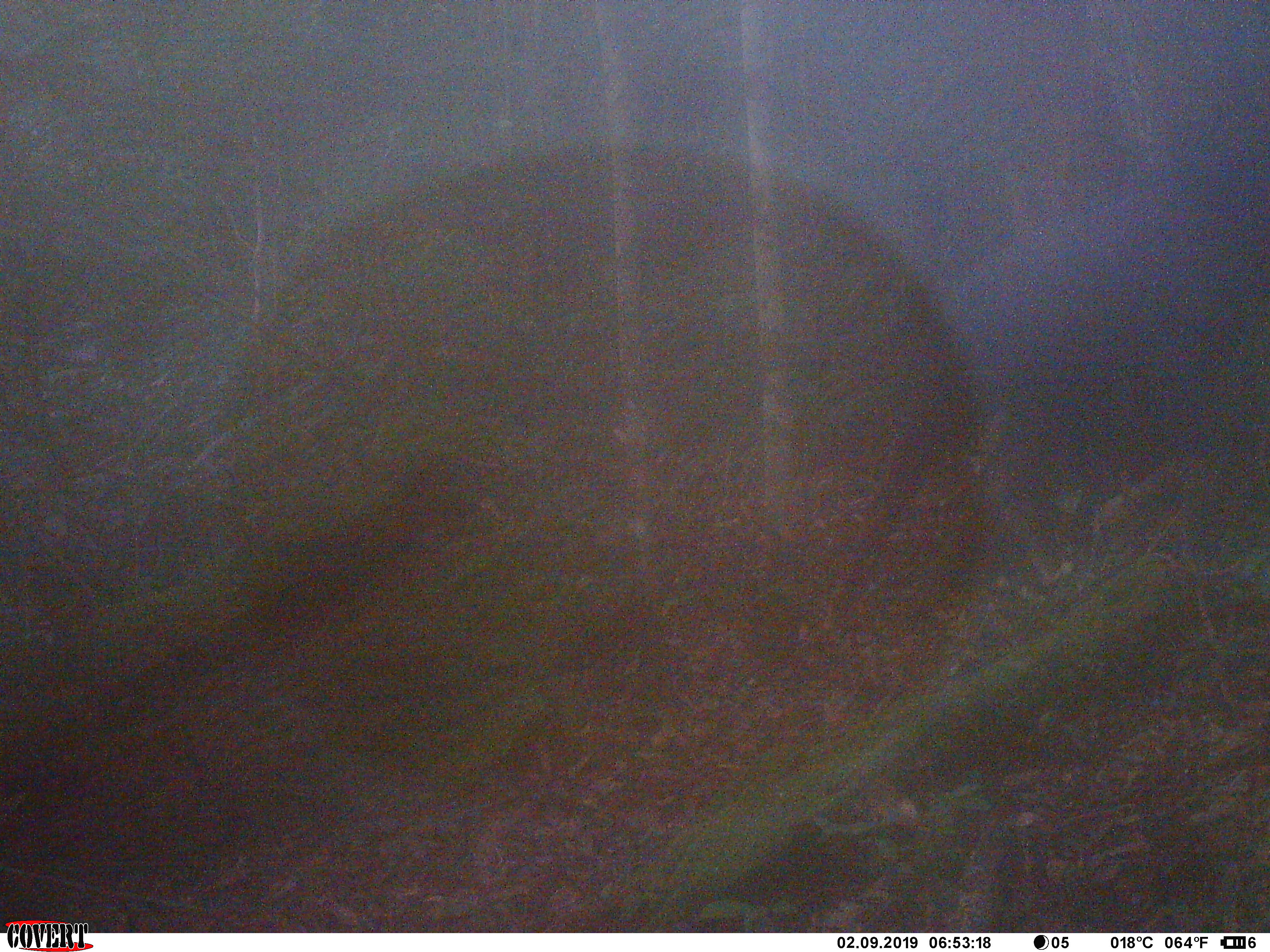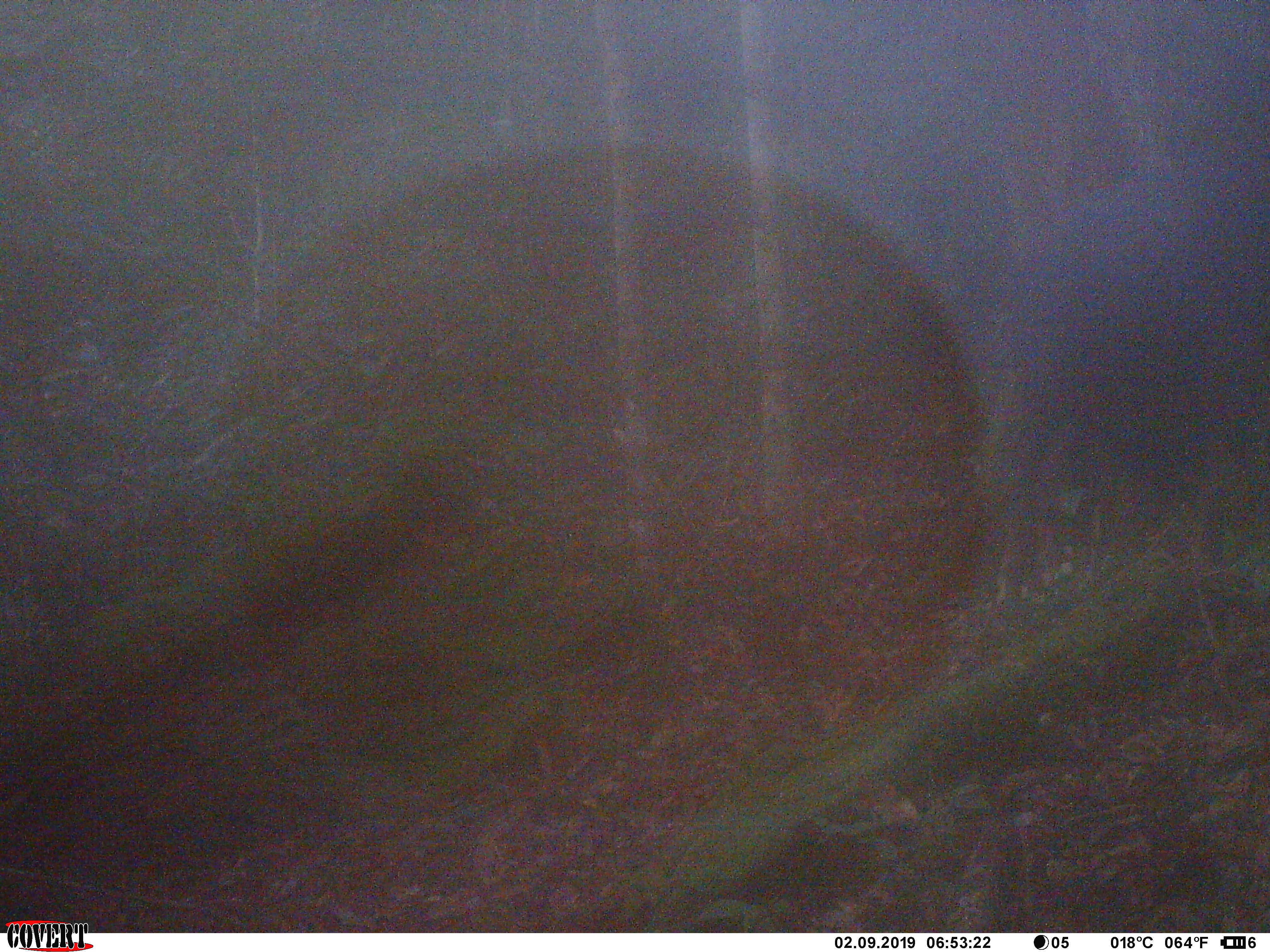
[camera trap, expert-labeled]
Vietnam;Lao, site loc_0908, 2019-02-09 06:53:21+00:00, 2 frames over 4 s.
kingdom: Animalia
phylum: Chordata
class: Mammalia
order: Artiodactyla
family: Bovidae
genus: Capricornis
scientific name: Capricornis sumatraensis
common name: chinese serow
Chinese serow (Capricornis sumatraensis). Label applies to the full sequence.